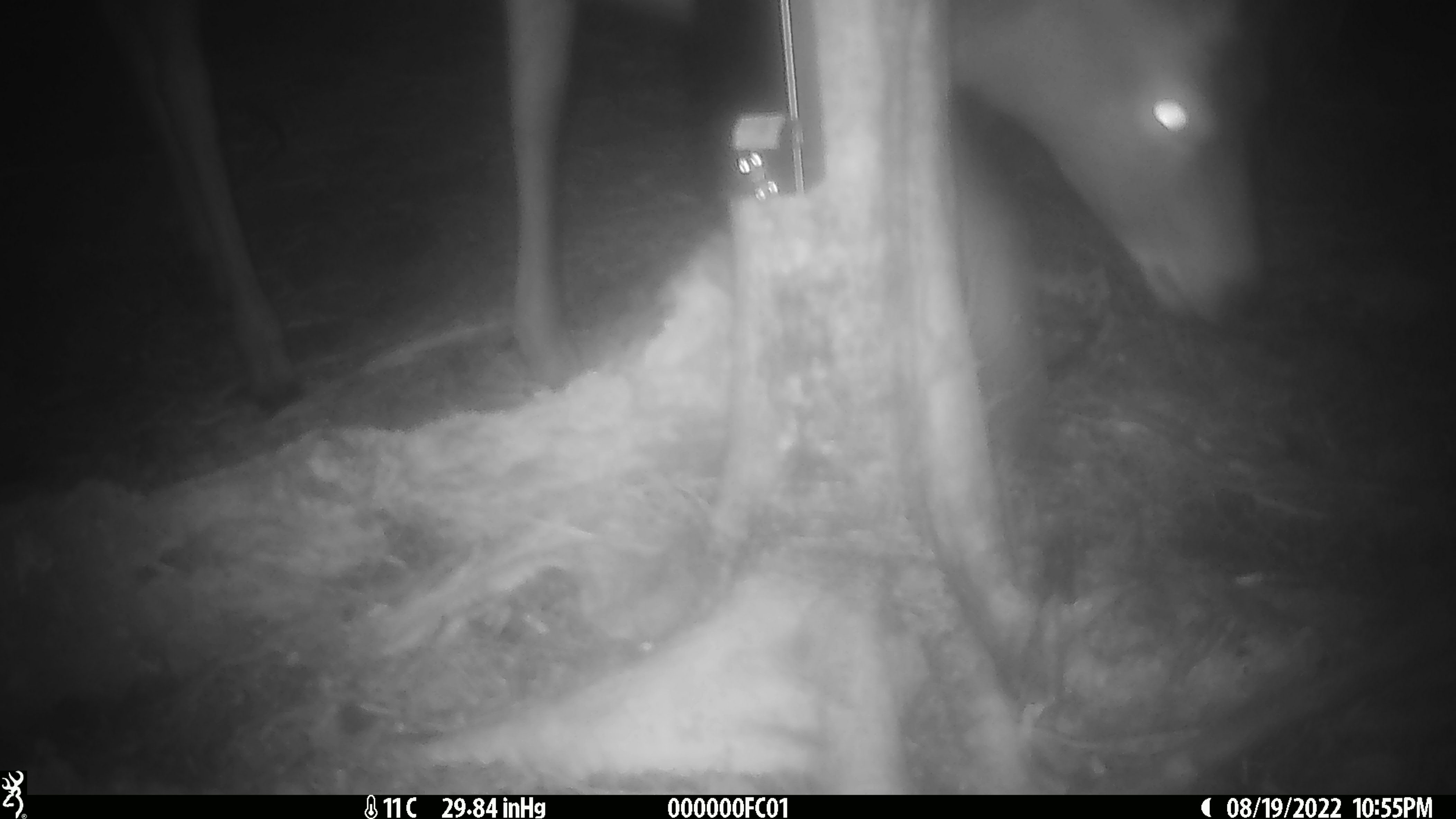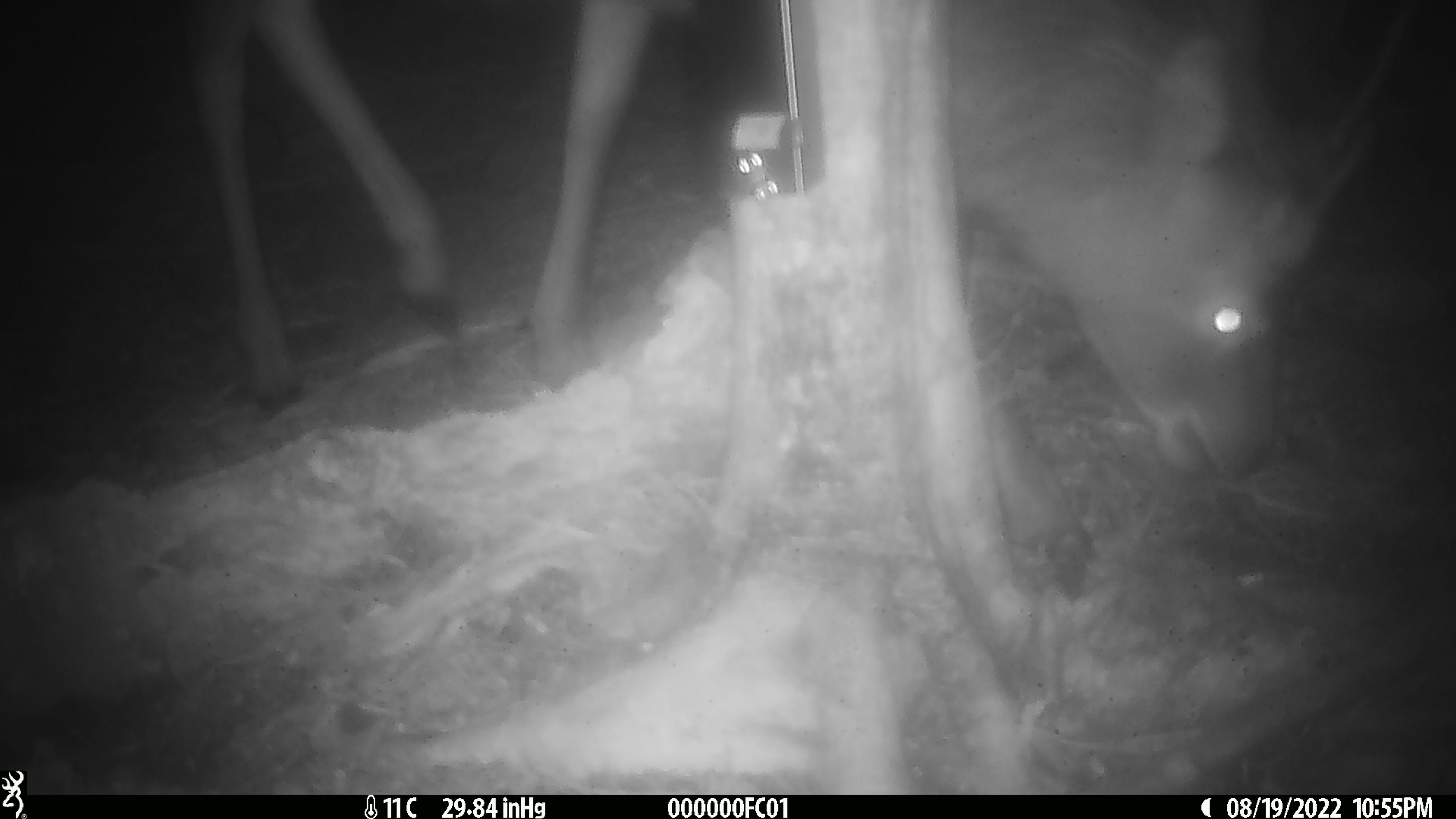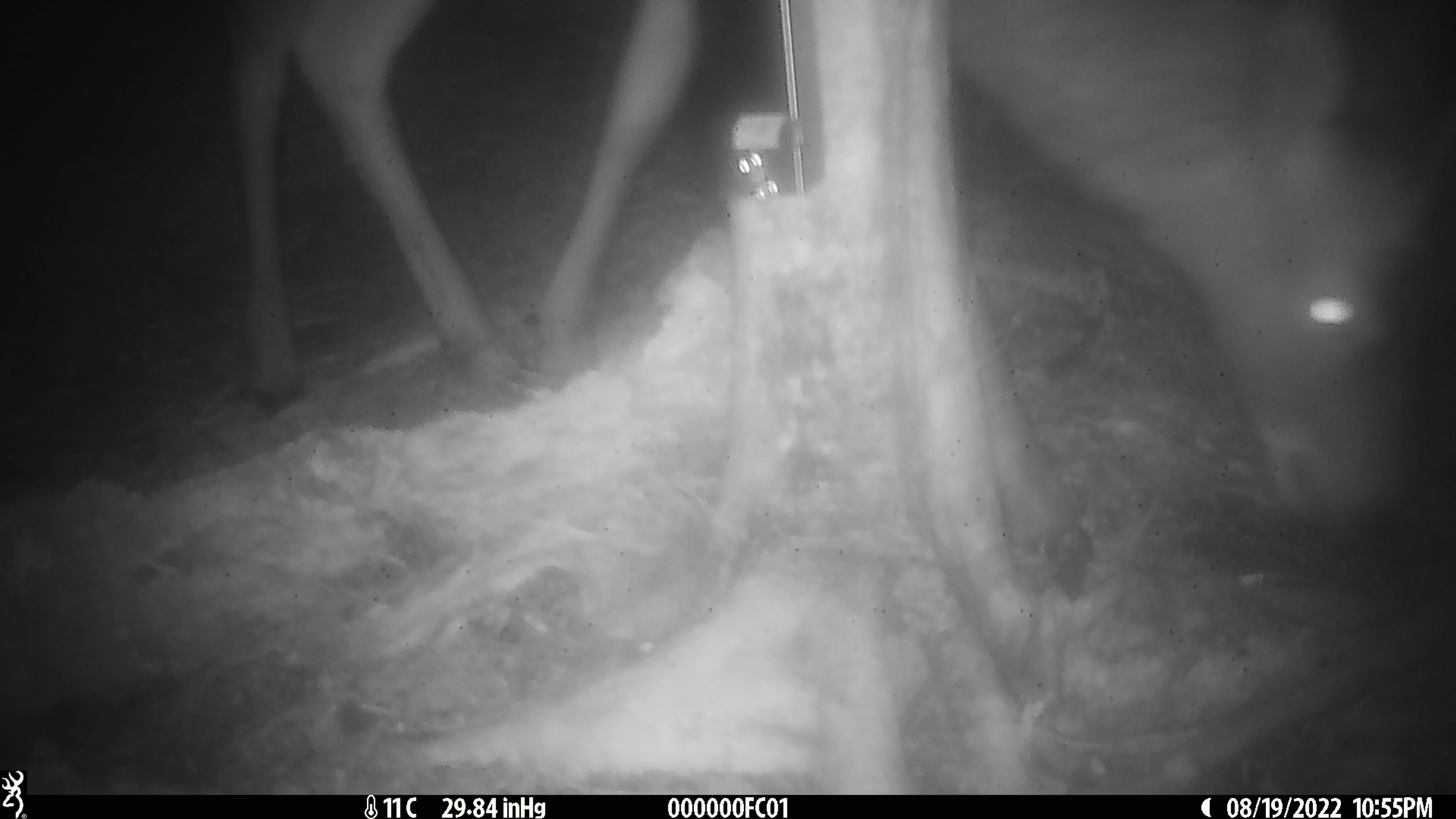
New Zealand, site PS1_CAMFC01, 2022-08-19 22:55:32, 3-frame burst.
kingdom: Animalia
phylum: Chordata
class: Mammalia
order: Artiodactyla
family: Cervidae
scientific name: Cervidae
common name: deer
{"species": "deer (Cervidae)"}